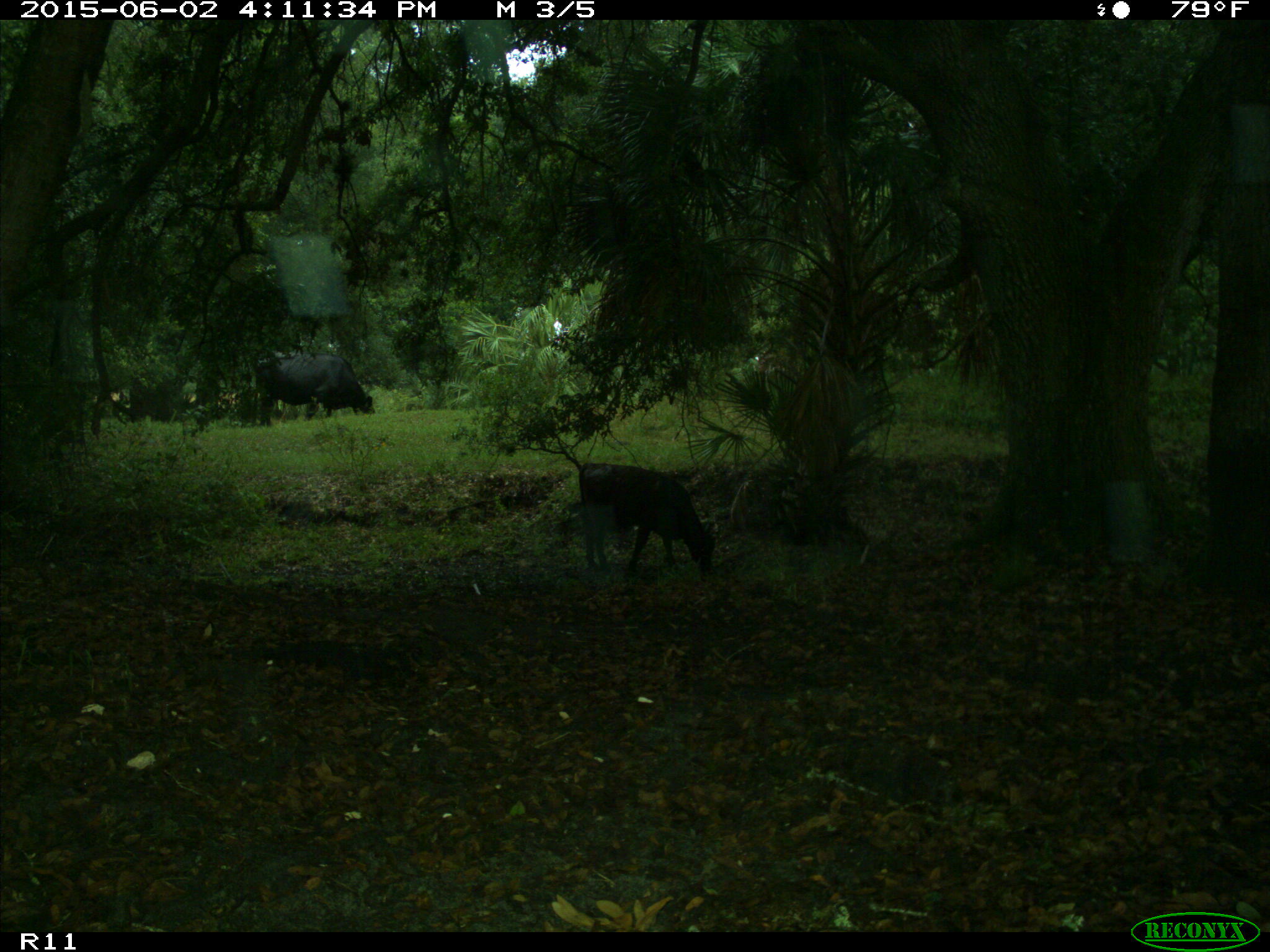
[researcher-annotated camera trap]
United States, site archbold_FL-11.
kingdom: Animalia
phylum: Chordata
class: Mammalia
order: Artiodactyla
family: Bovidae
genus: Bos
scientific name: Bos taurus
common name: domestic cow